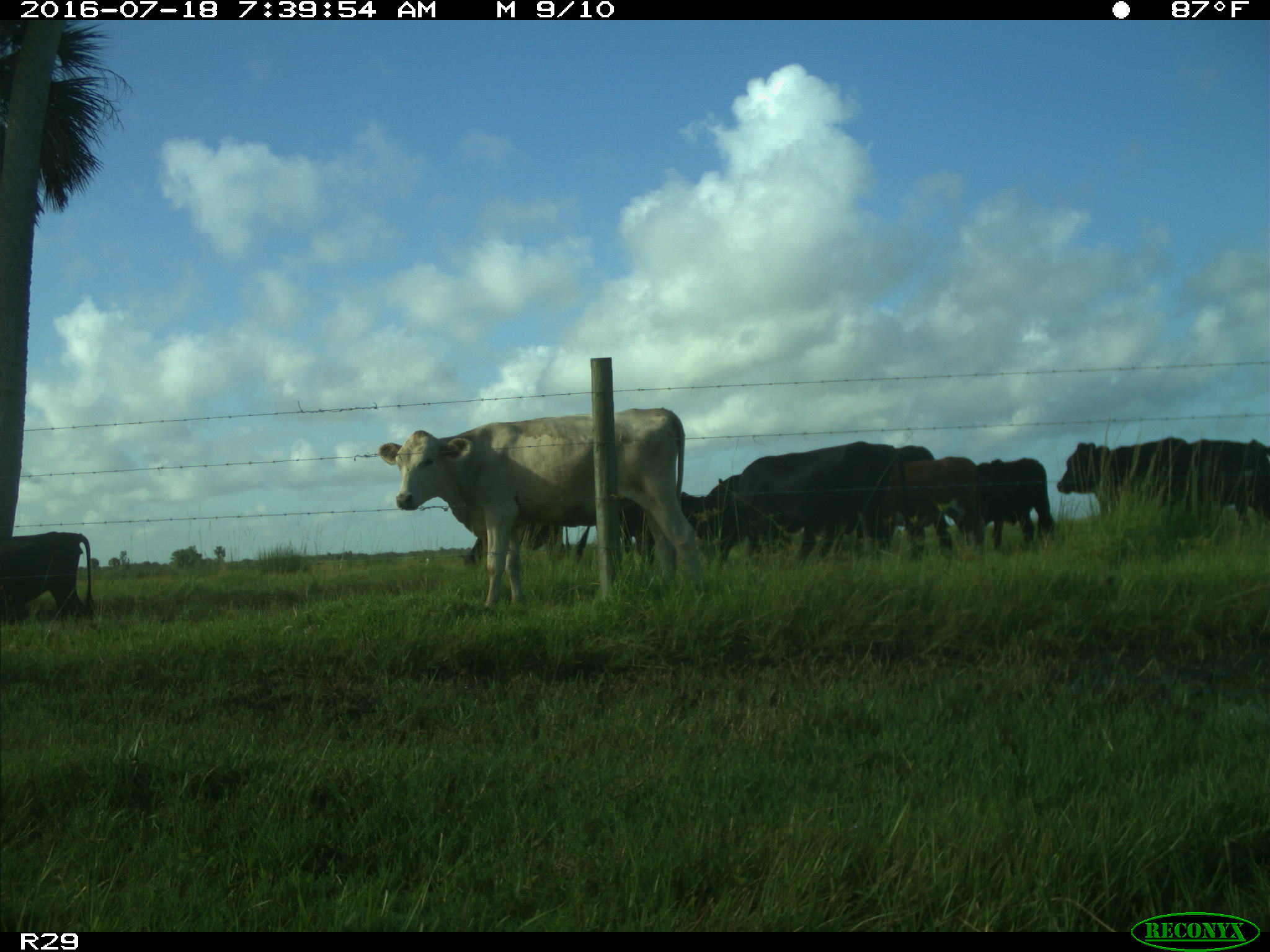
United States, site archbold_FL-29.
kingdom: Animalia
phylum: Chordata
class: Mammalia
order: Artiodactyla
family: Bovidae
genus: Bos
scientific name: Bos taurus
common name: domestic cow